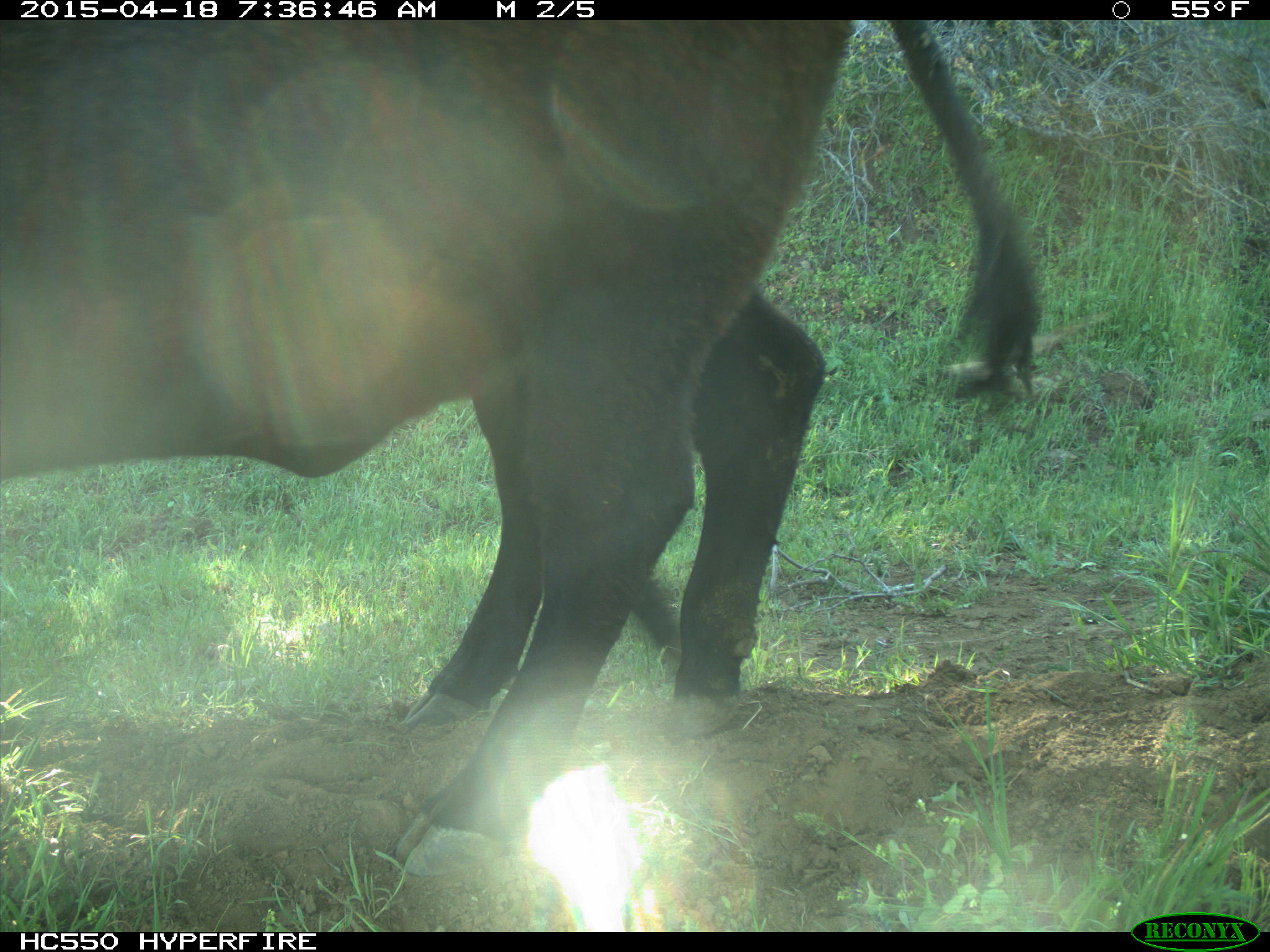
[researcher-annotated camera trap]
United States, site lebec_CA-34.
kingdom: Animalia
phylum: Chordata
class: Mammalia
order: Artiodactyla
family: Bovidae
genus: Bos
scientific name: Bos taurus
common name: domestic cow